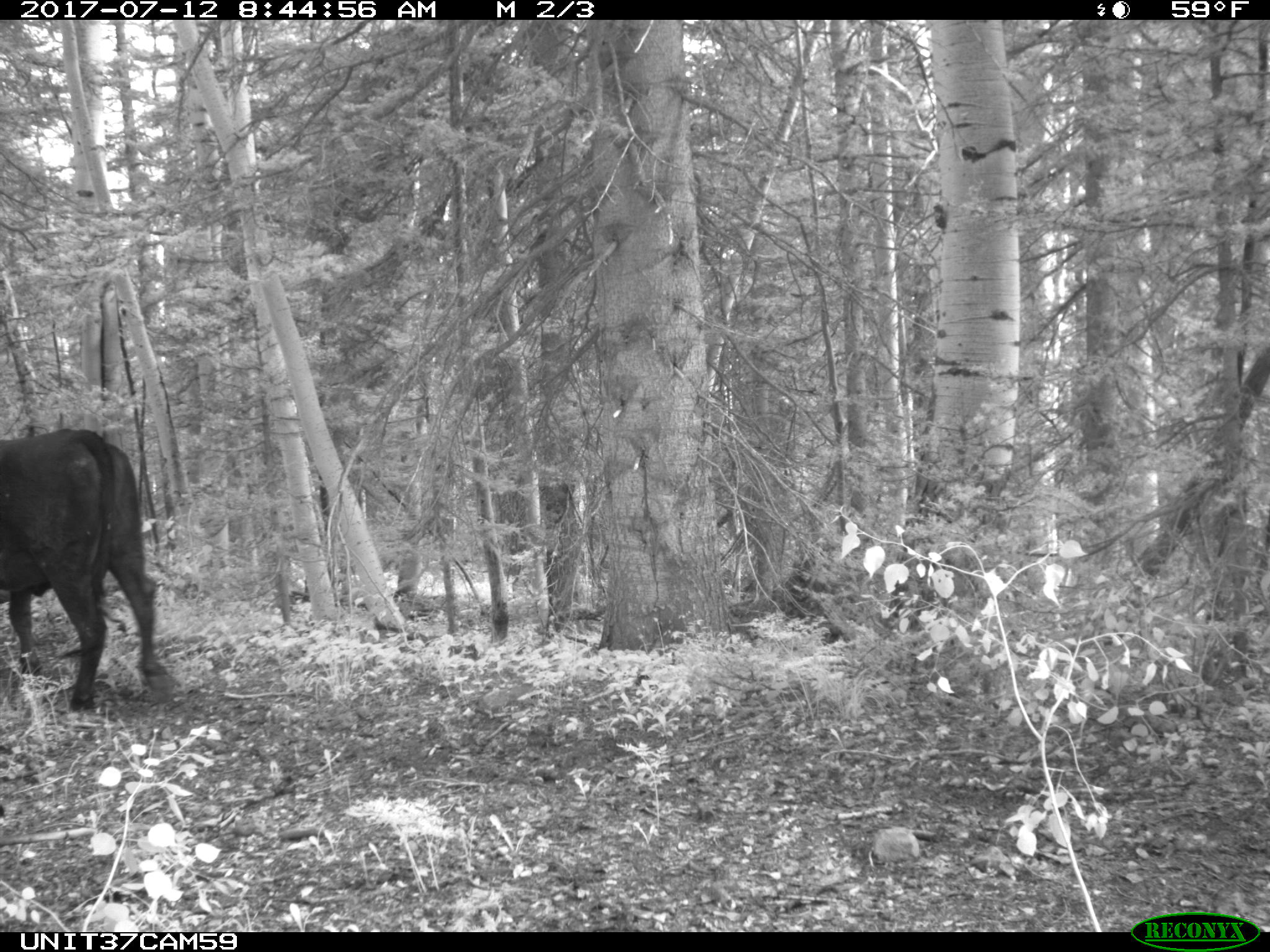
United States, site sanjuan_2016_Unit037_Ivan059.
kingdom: Animalia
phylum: Chordata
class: Mammalia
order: Artiodactyla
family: Bovidae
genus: Bos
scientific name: Bos taurus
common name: domestic cow